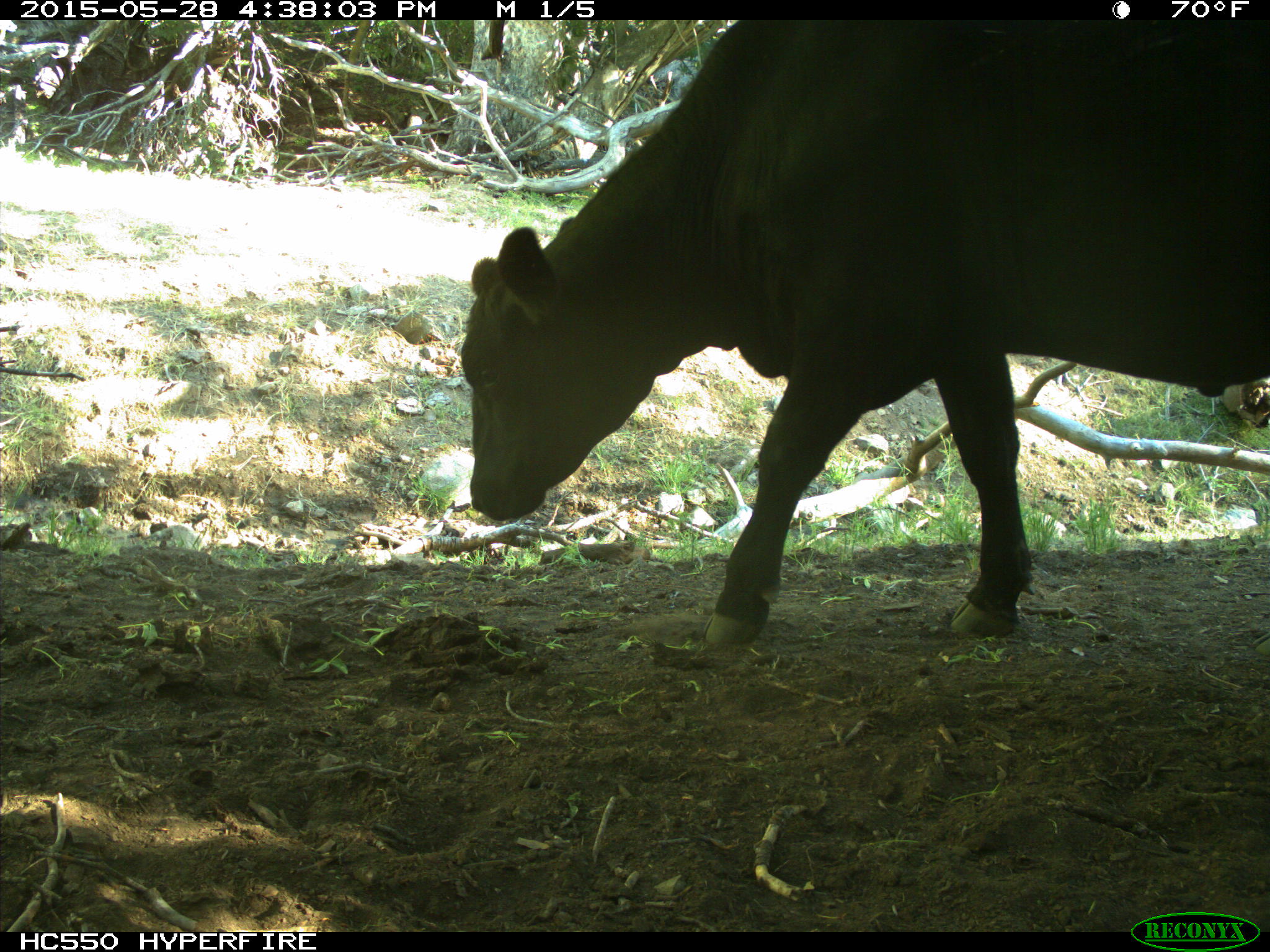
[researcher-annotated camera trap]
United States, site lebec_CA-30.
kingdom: Animalia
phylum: Chordata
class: Mammalia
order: Artiodactyla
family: Bovidae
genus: Bos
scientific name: Bos taurus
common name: domestic cow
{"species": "Bos taurus (domestic cow)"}